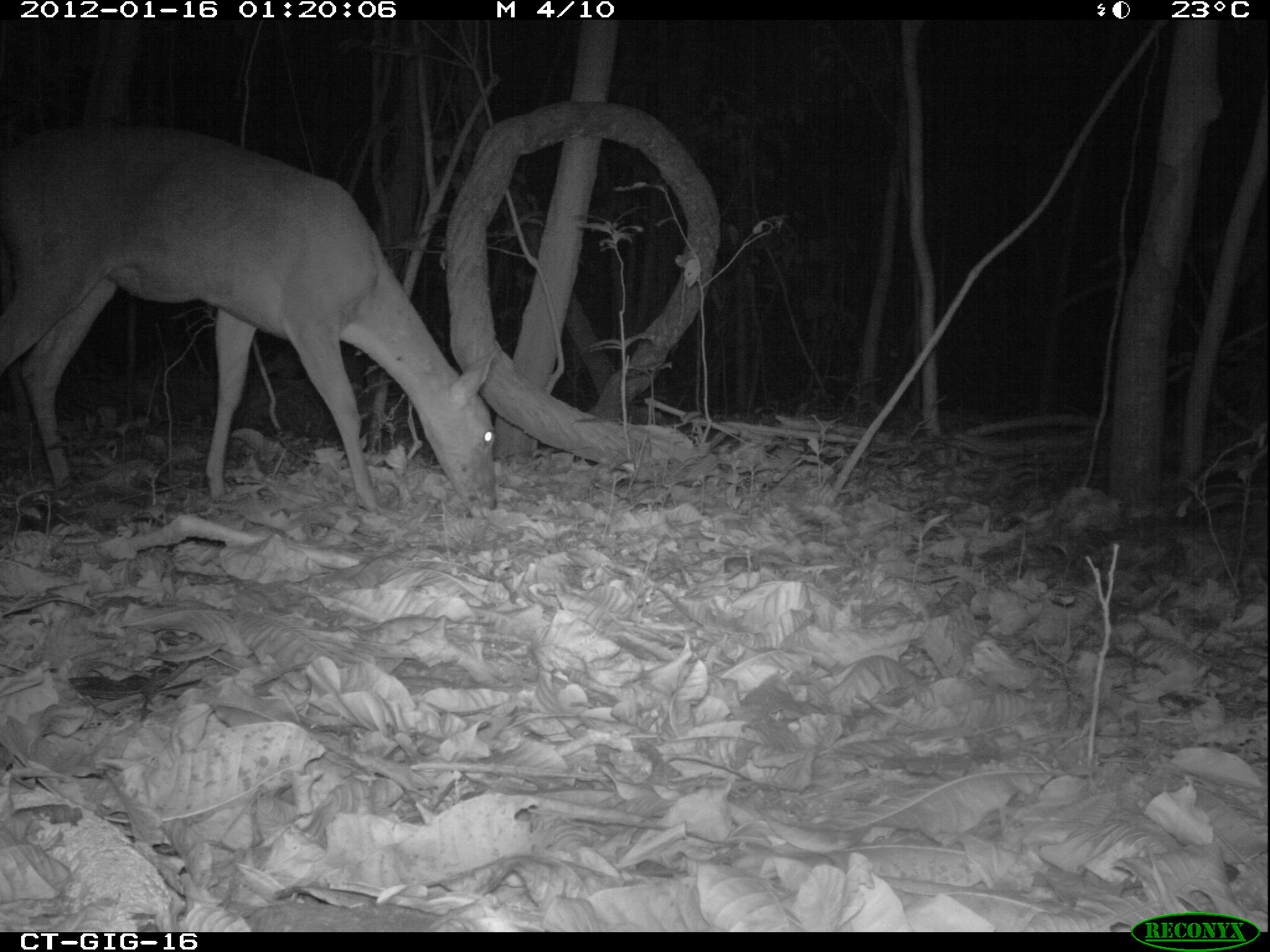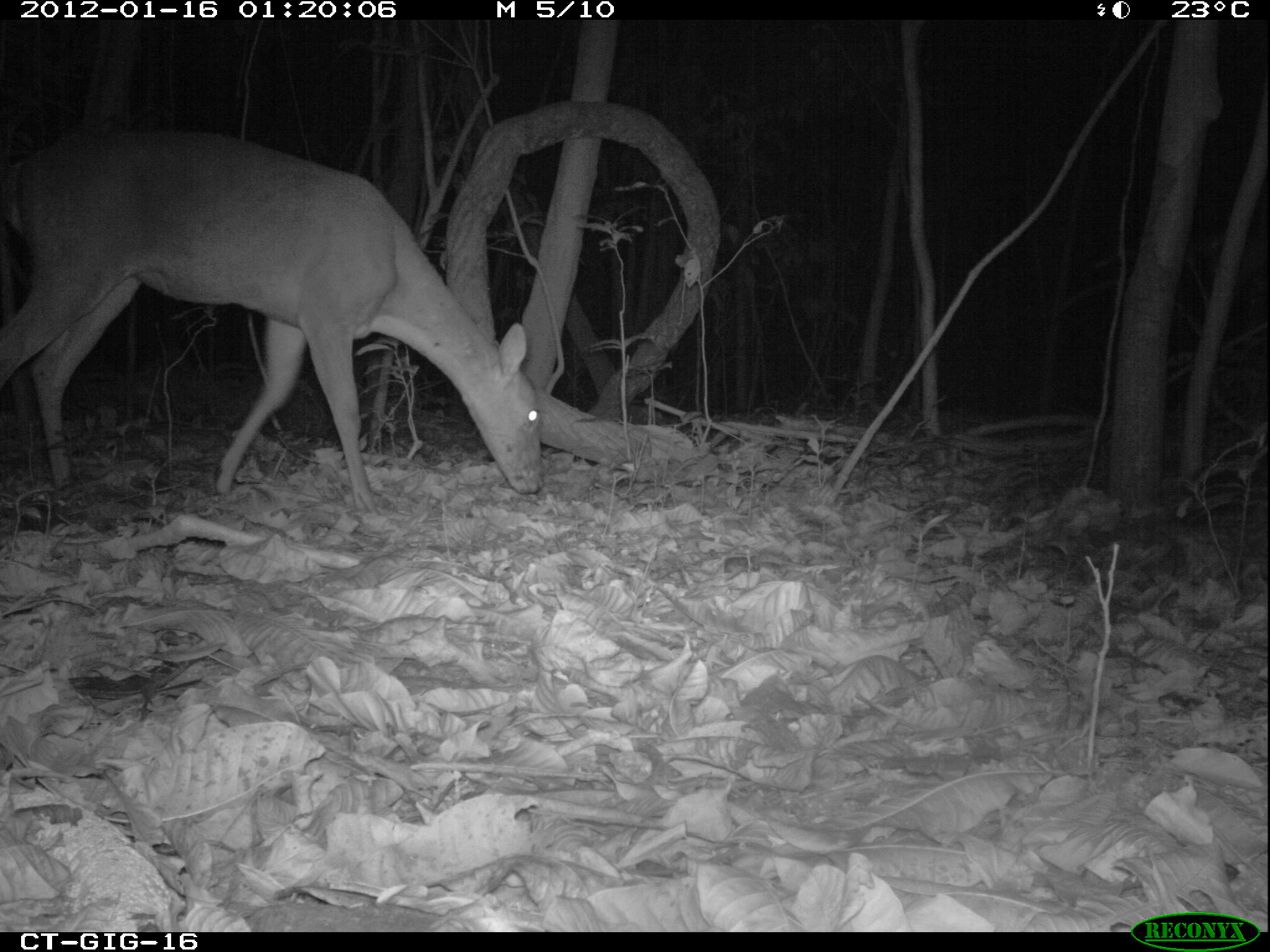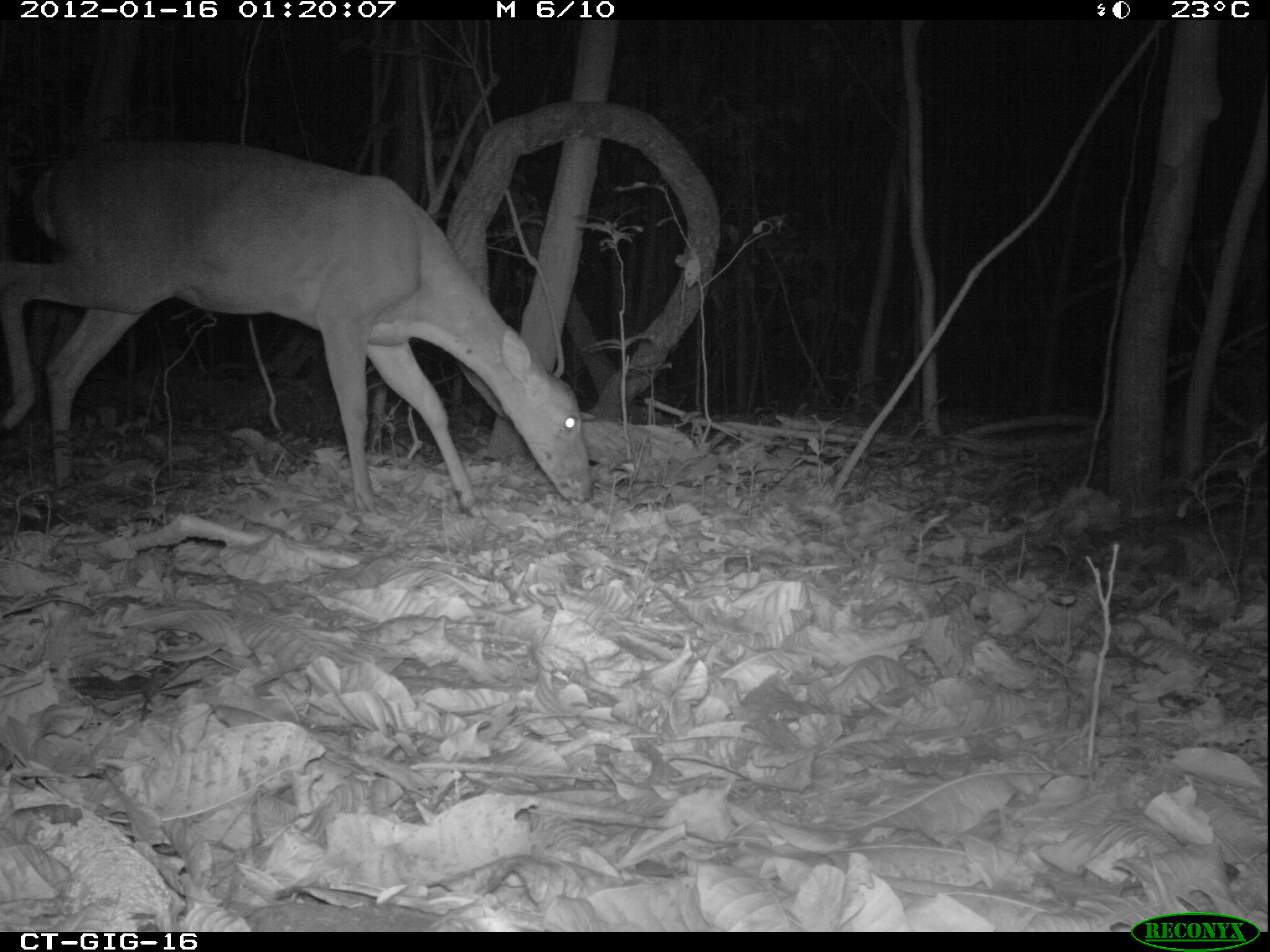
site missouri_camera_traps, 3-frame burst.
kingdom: Animalia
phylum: Chordata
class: Mammalia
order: Artiodactyla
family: Cervidae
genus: Odocoileus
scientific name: Odocoileus virginianus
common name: white-tailed deer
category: white tailed deer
White tailed deer (white-tailed deer) (Odocoileus virginianus). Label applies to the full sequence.